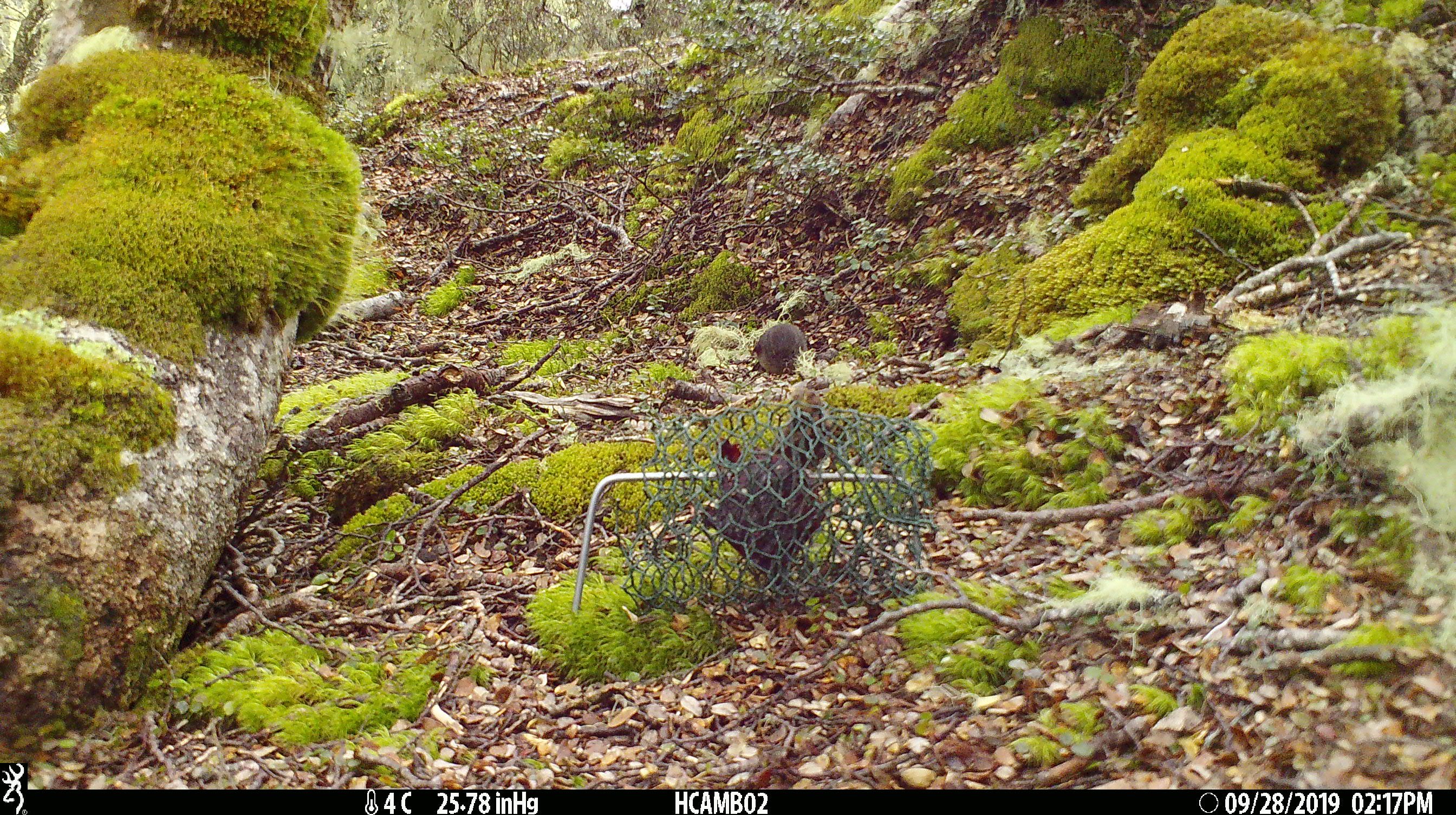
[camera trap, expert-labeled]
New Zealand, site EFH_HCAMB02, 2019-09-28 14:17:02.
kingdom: Animalia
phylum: Chordata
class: Aves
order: Passeriformes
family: Petroicidae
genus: Petroica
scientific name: Petroica australis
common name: new zealand robin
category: robin